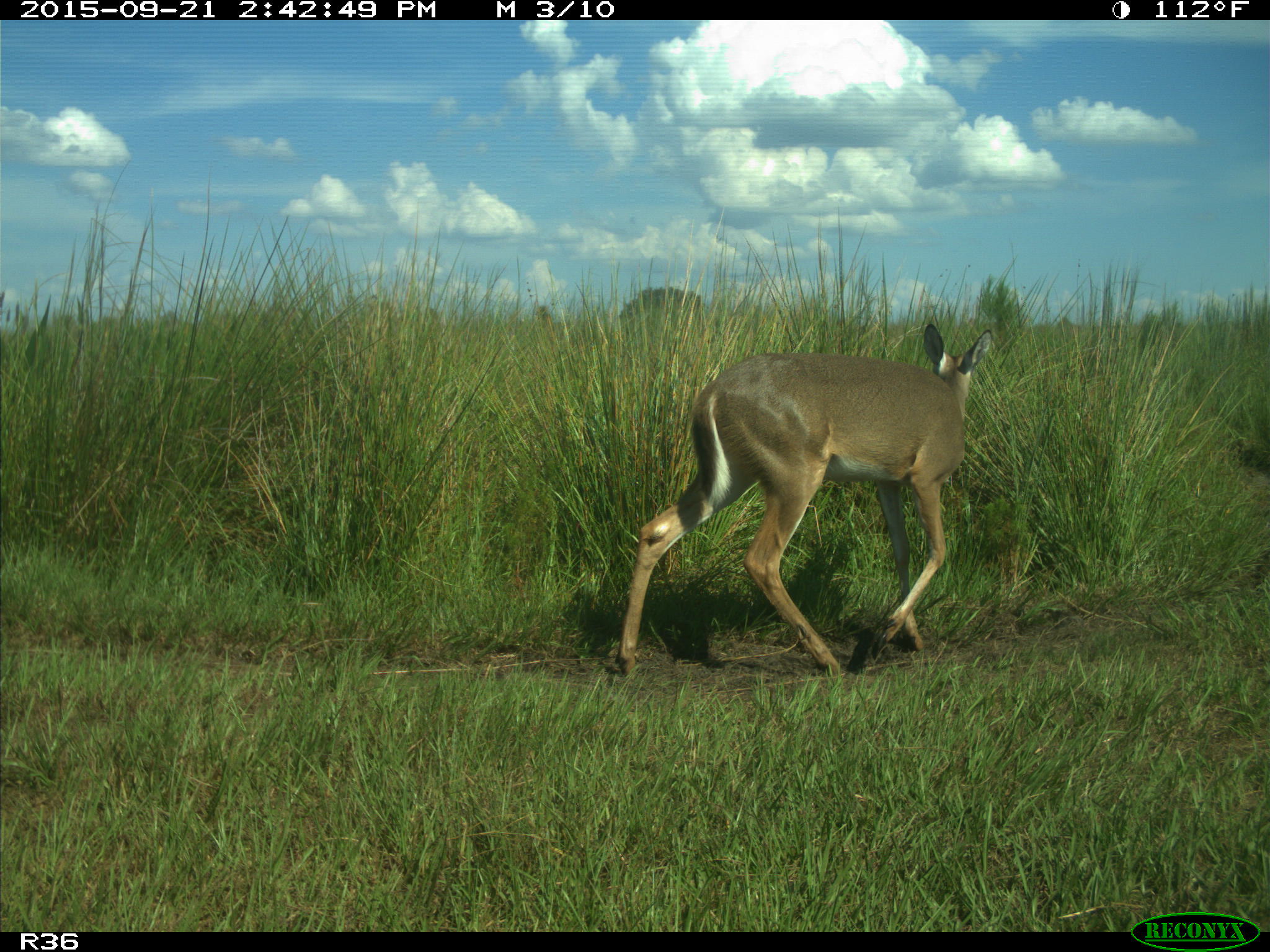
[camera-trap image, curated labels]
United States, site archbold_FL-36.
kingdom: Animalia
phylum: Chordata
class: Mammalia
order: Artiodactyla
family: Cervidae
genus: Odocoileus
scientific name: Odocoileus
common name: deer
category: unidentified deer